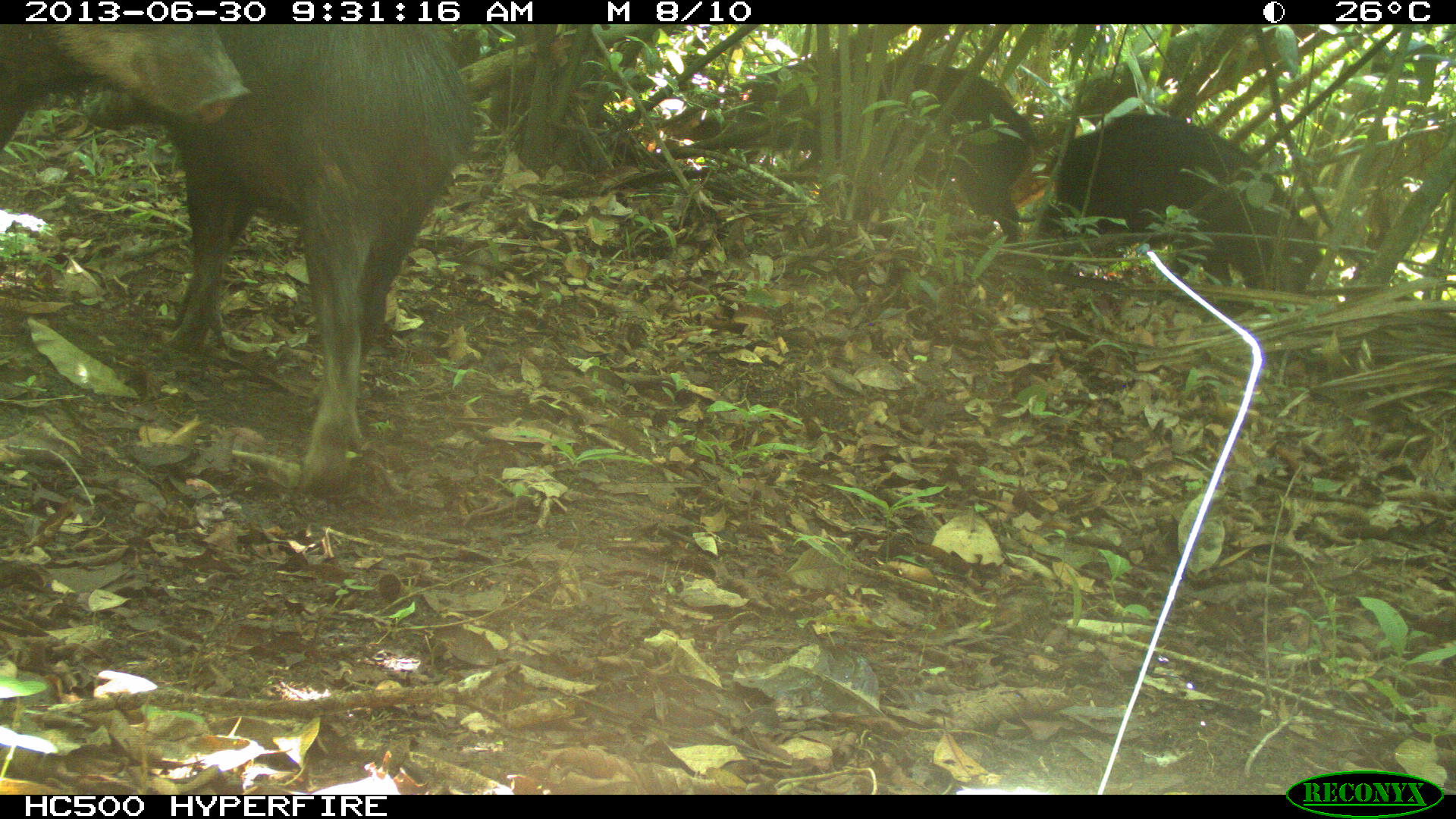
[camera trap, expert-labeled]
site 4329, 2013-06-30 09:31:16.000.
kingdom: Animalia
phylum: Chordata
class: Mammalia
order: Artiodactyla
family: Tayassuidae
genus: Tayassu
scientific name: Tayassu pecari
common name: white-lipped peccary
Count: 3.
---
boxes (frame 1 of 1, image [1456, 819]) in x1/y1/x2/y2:
tayassu pecari: 82/24/475/498; 681/48/1039/247; 1027/114/1319/289; 0/24/251/152